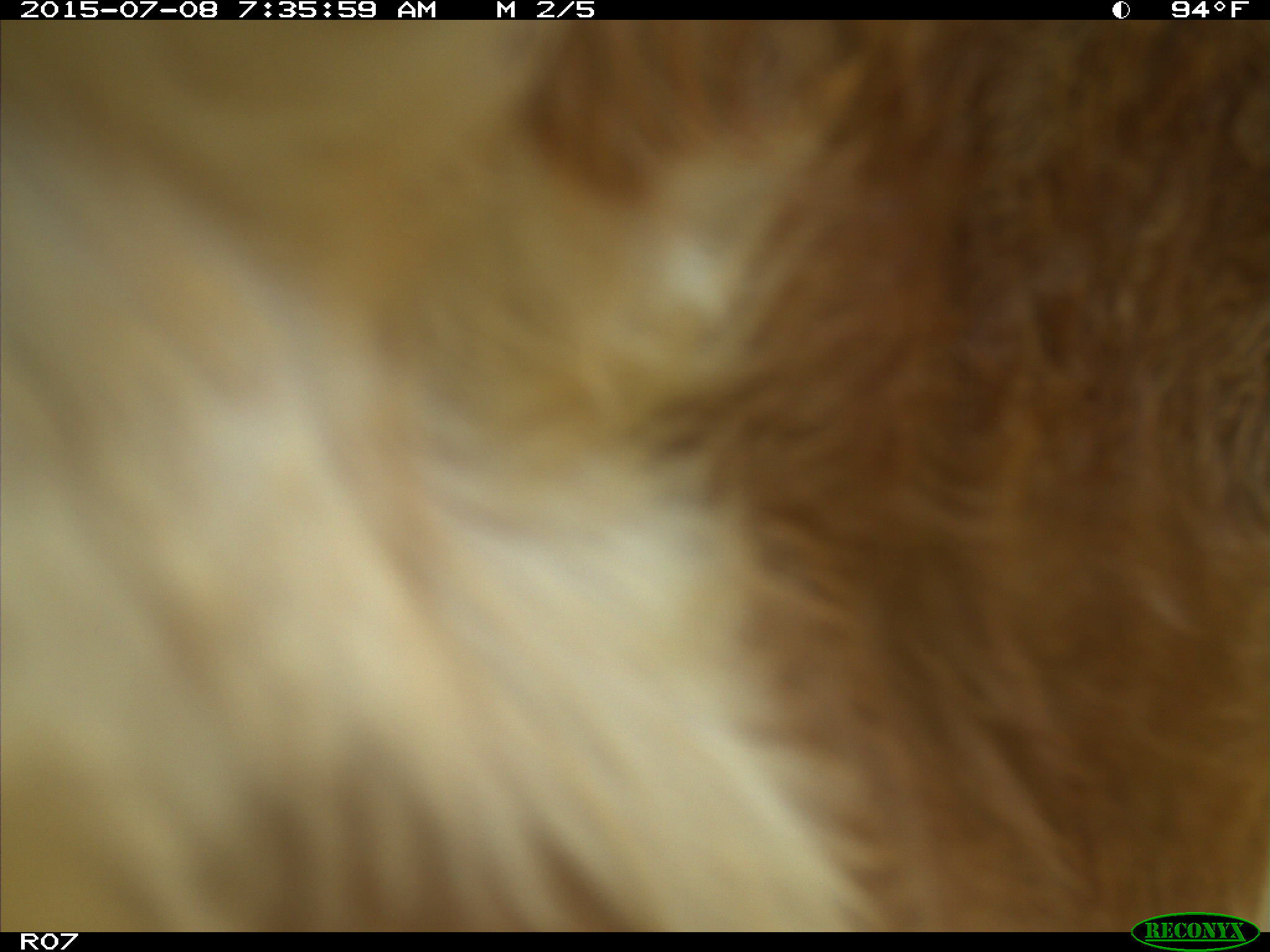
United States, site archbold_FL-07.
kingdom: Animalia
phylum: Chordata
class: Mammalia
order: Artiodactyla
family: Bovidae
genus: Bos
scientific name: Bos taurus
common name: domestic cow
Bos taurus (domestic cow).